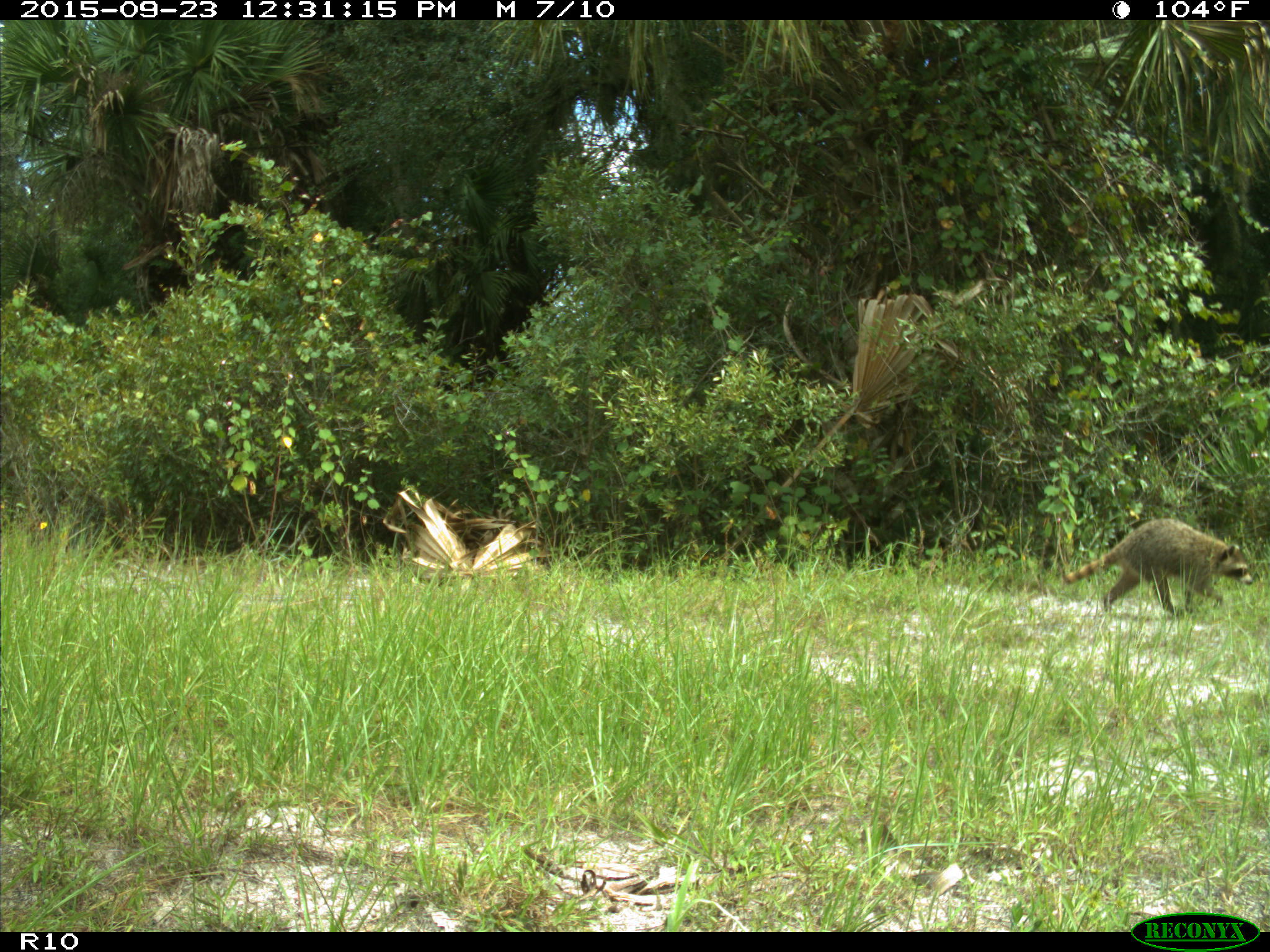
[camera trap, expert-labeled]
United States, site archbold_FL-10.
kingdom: Animalia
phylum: Chordata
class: Mammalia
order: Carnivora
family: Procyonidae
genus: Procyon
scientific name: Procyon lotor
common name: common raccoon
Procyon lotor (common raccoon).